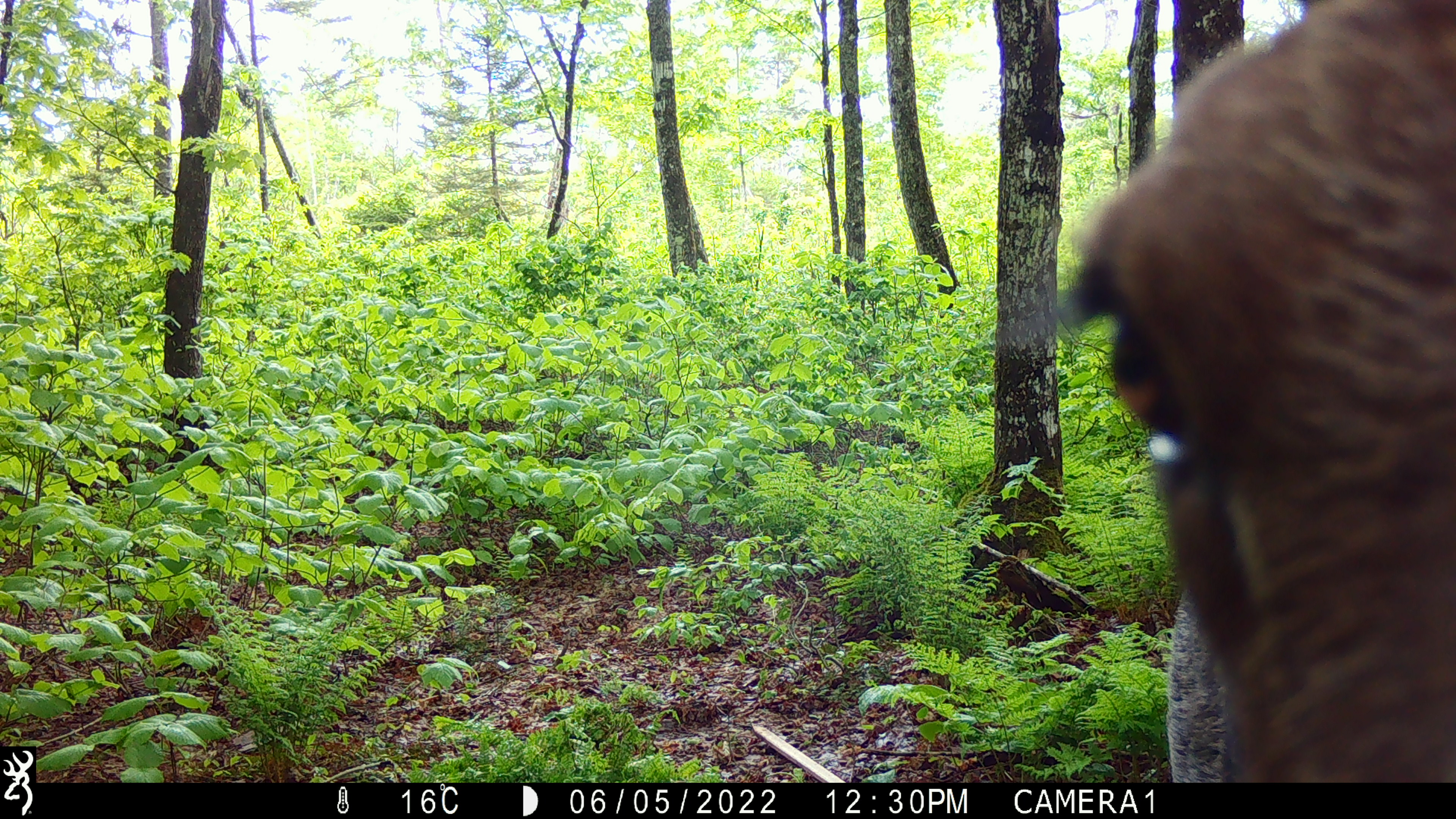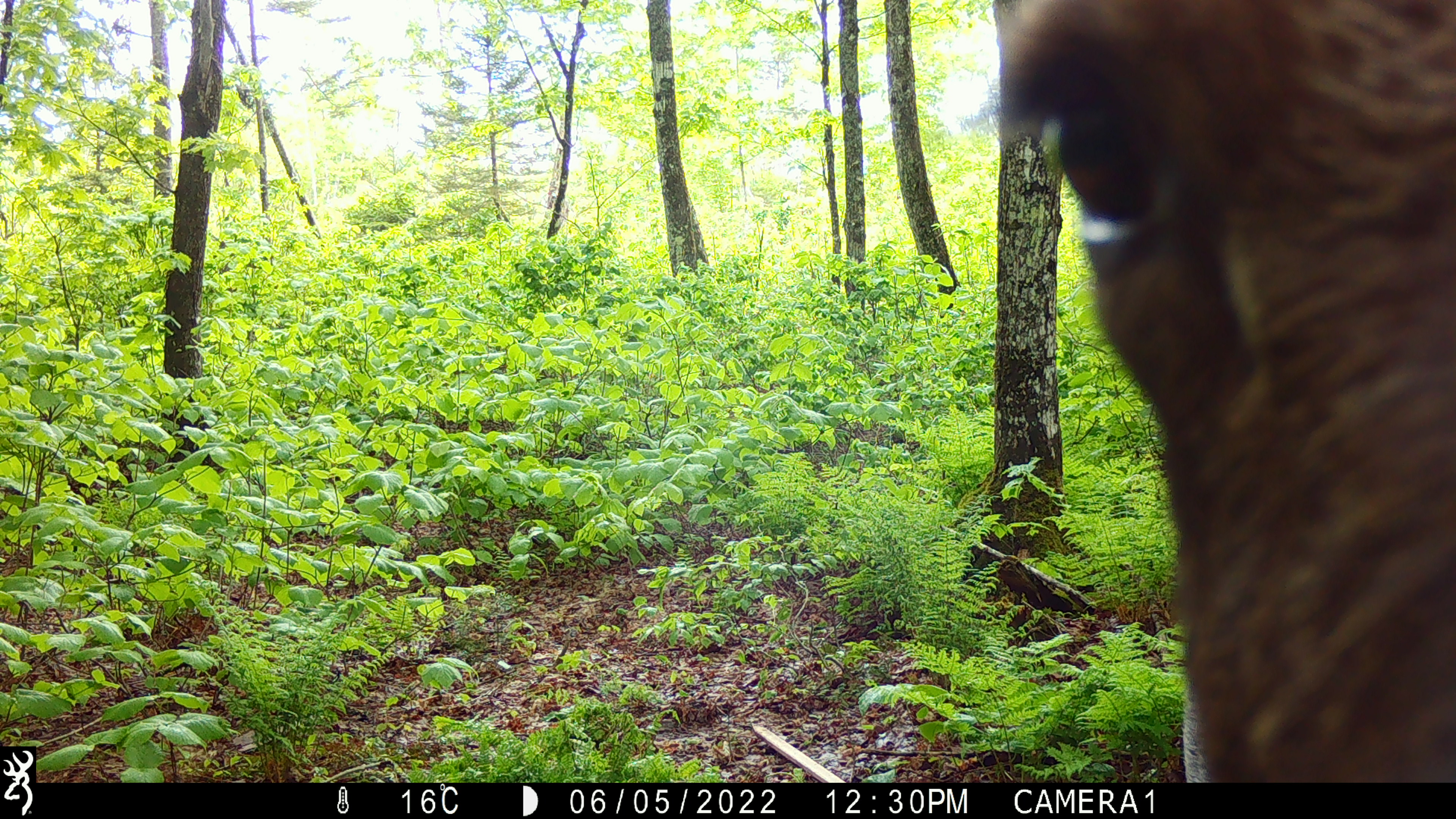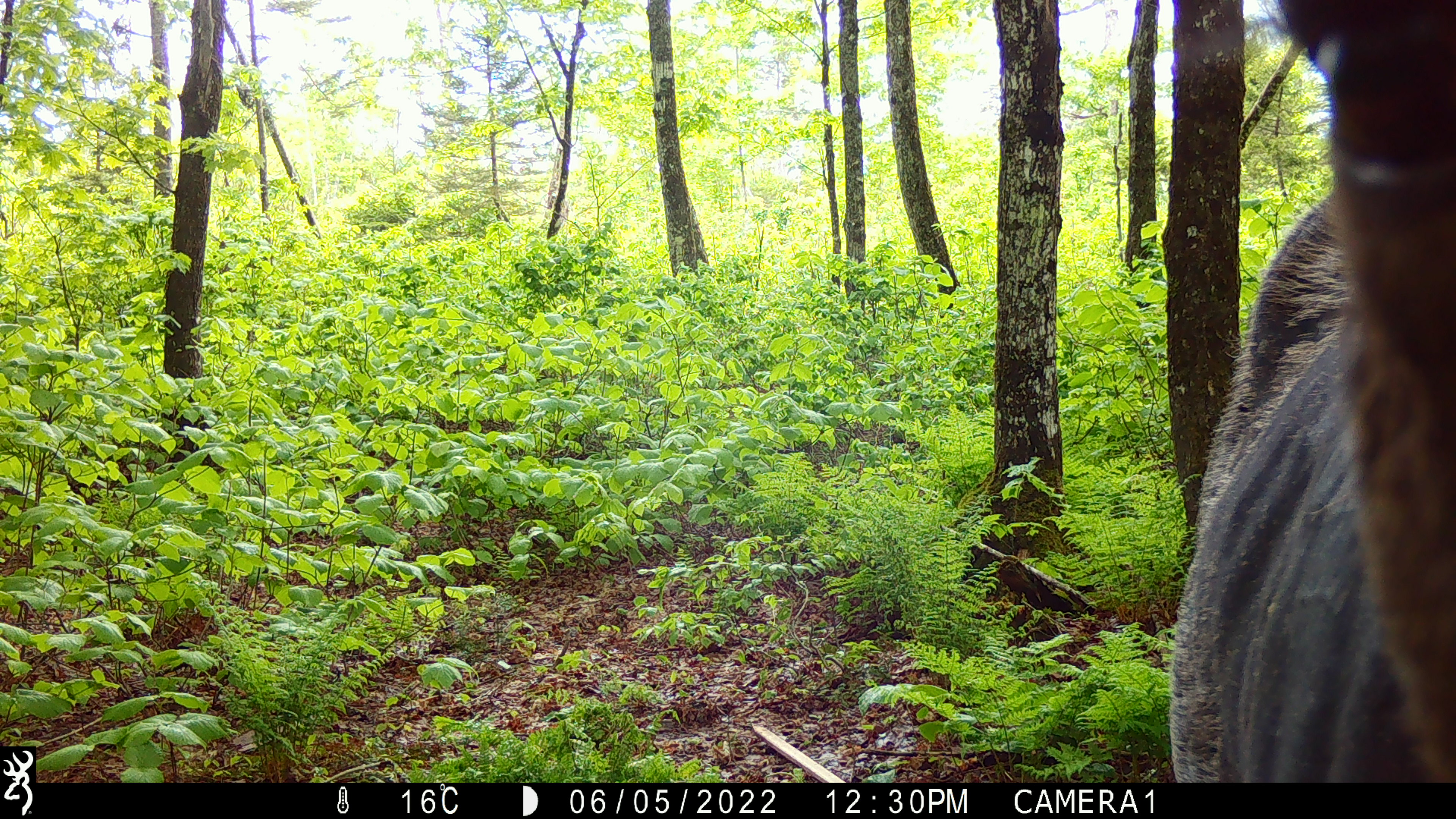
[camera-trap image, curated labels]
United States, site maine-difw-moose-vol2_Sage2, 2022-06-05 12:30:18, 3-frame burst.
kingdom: Animalia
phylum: Chordata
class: Mammalia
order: Artiodactyla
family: Cervidae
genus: Alces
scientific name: Alces alces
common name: moose